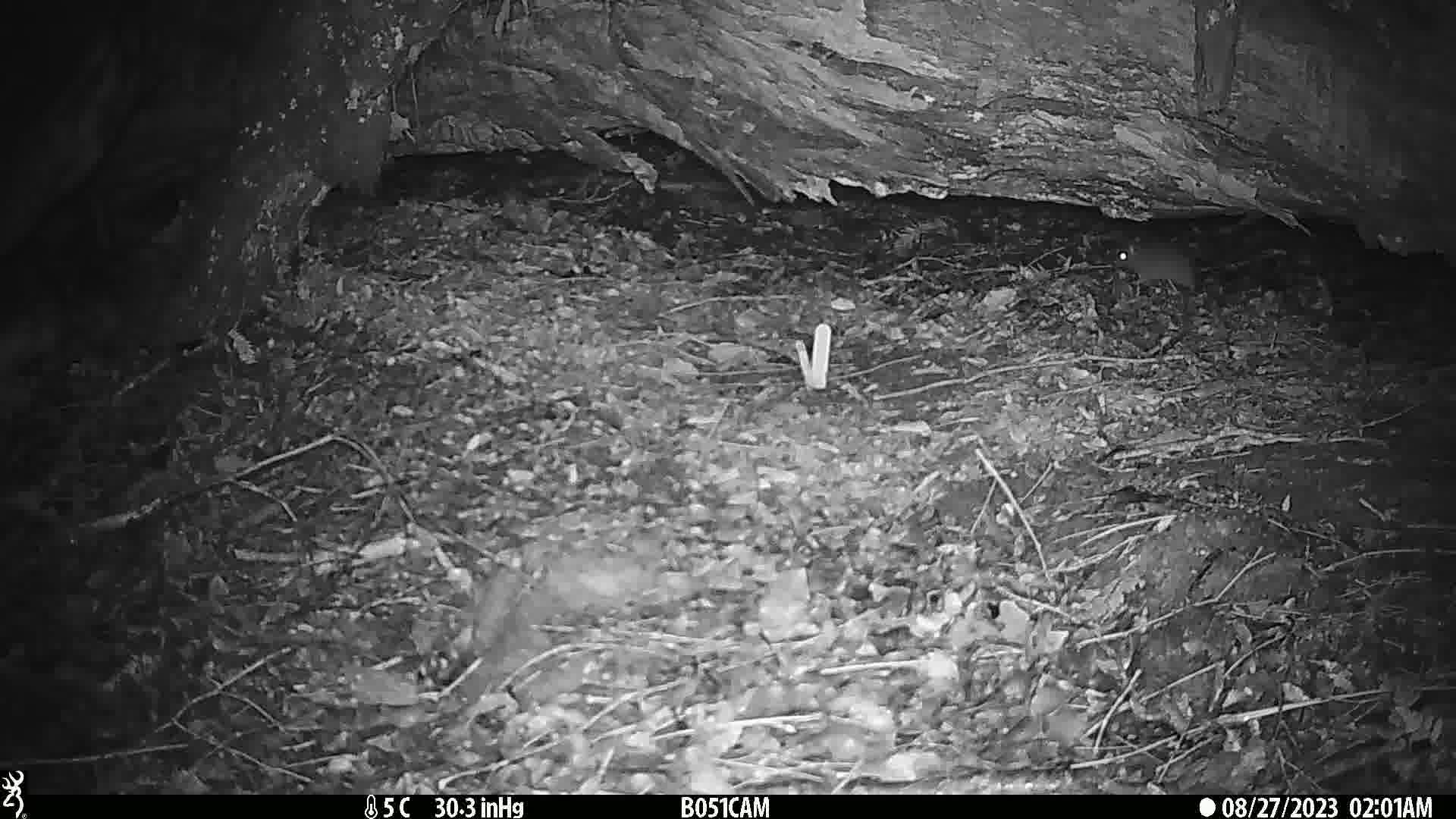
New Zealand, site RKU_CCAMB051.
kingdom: Animalia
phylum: Chordata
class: Mammalia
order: Rodentia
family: Muridae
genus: Rattus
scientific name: Rattus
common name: rat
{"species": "rat (Rattus)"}